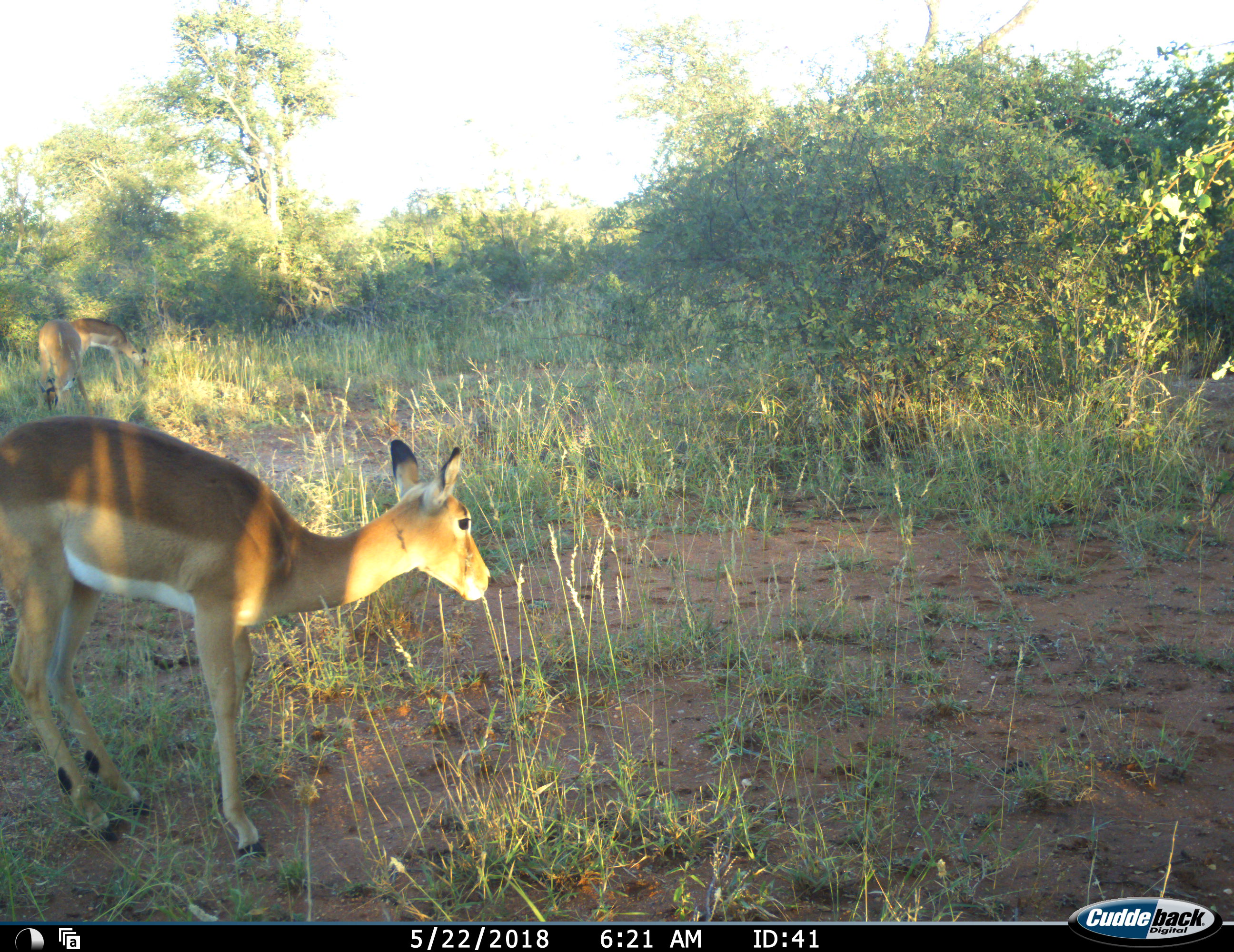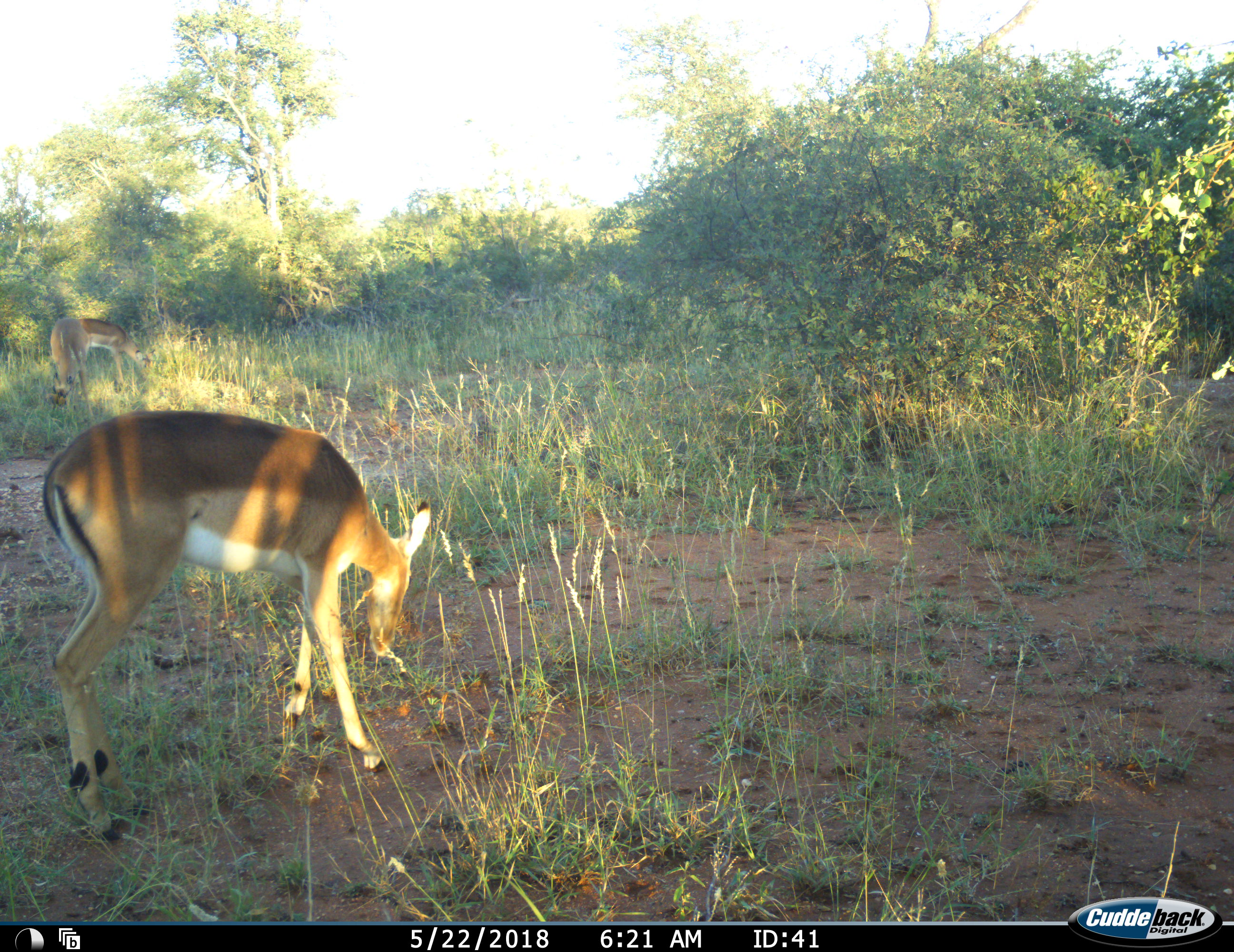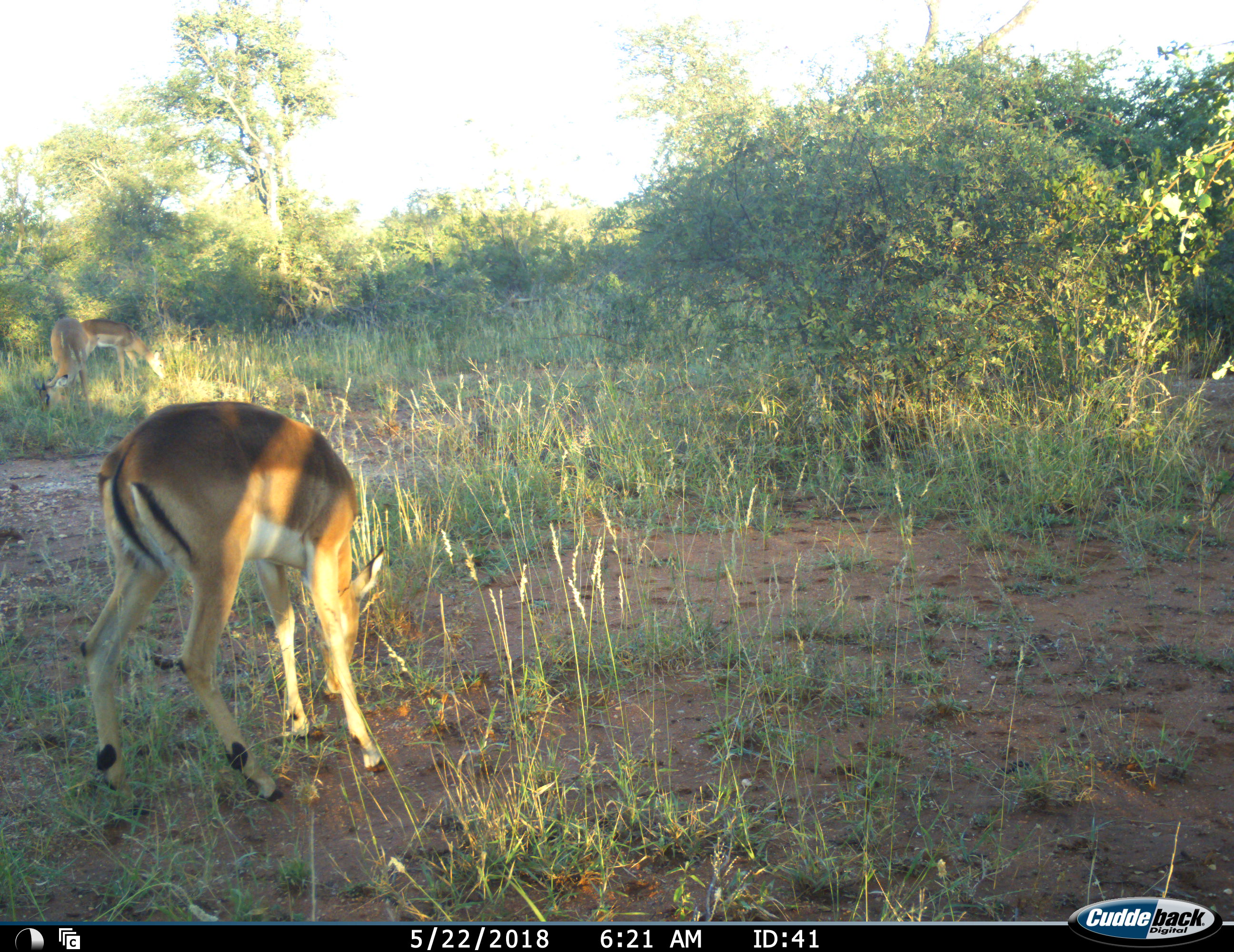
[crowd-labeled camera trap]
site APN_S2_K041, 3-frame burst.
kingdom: Animalia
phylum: Chordata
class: Mammalia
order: Artiodactyla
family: Bovidae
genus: Aepyceros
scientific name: Aepyceros melampus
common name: impala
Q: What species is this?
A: Impala (Aepyceros melampus).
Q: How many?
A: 3.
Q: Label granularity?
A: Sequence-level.